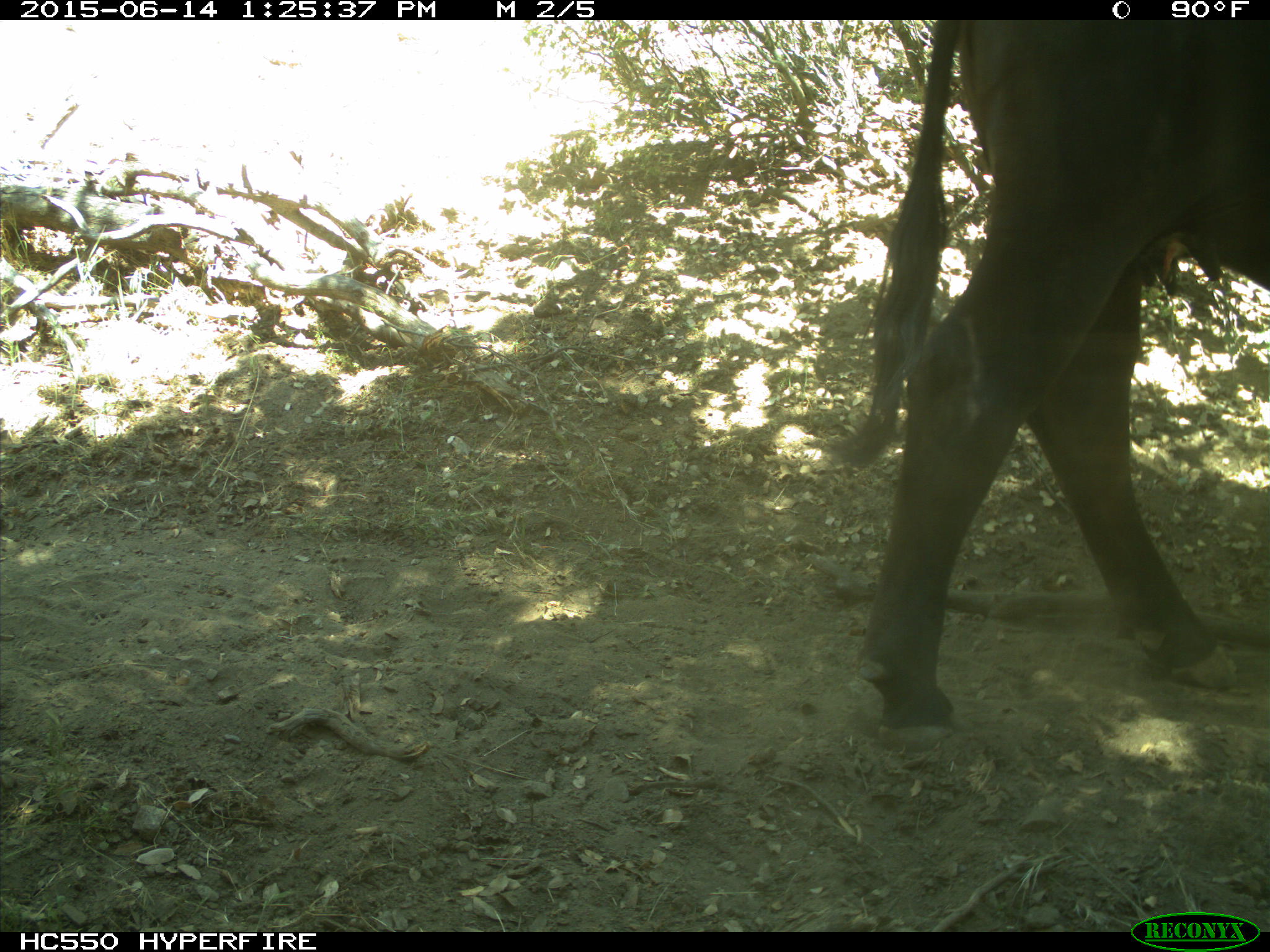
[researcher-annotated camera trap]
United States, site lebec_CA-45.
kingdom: Animalia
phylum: Chordata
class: Mammalia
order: Artiodactyla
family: Bovidae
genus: Bos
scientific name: Bos taurus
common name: domestic cow